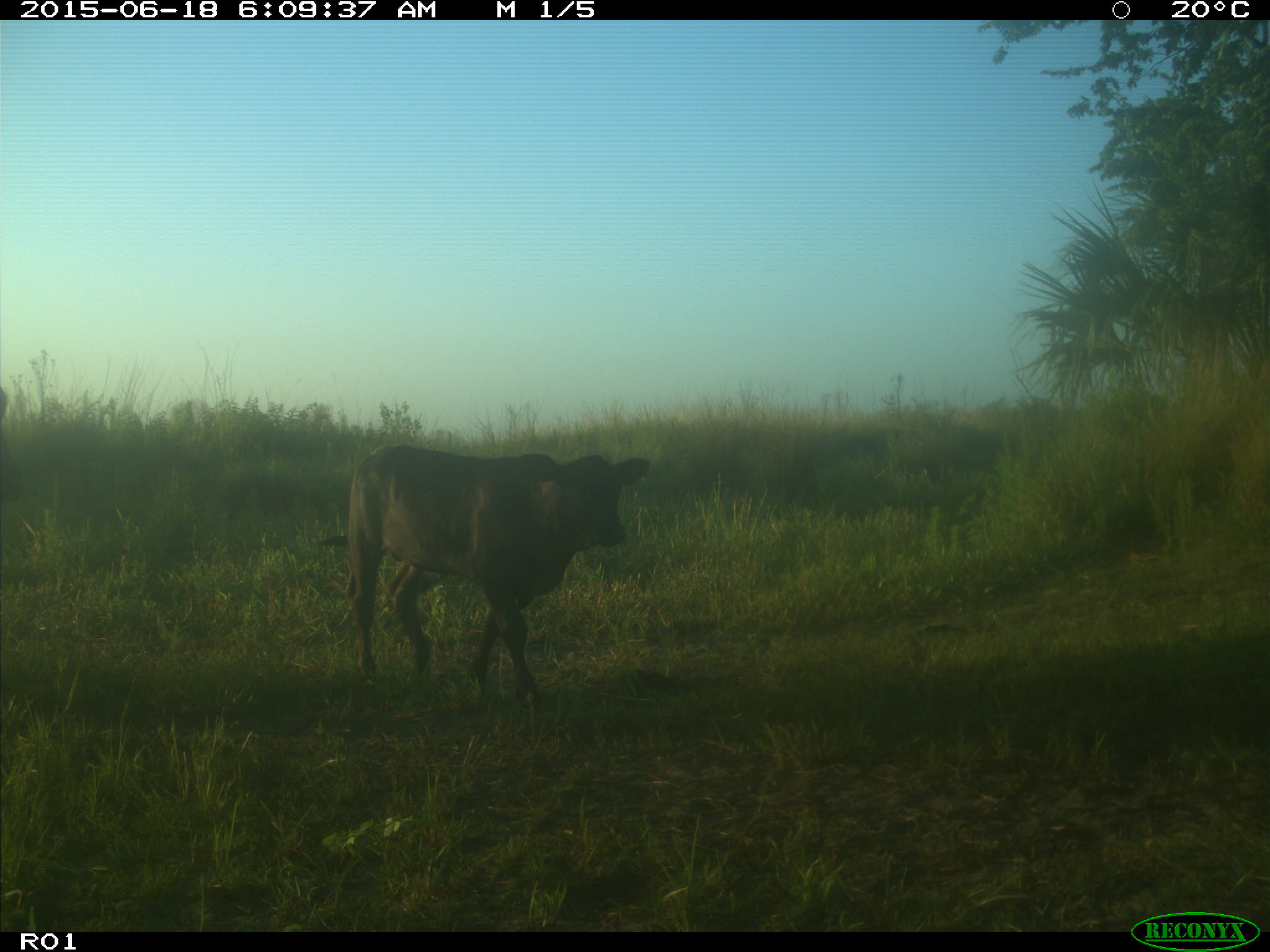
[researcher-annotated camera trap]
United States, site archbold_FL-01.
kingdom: Animalia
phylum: Chordata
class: Mammalia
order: Artiodactyla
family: Bovidae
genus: Bos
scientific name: Bos taurus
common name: domestic cow